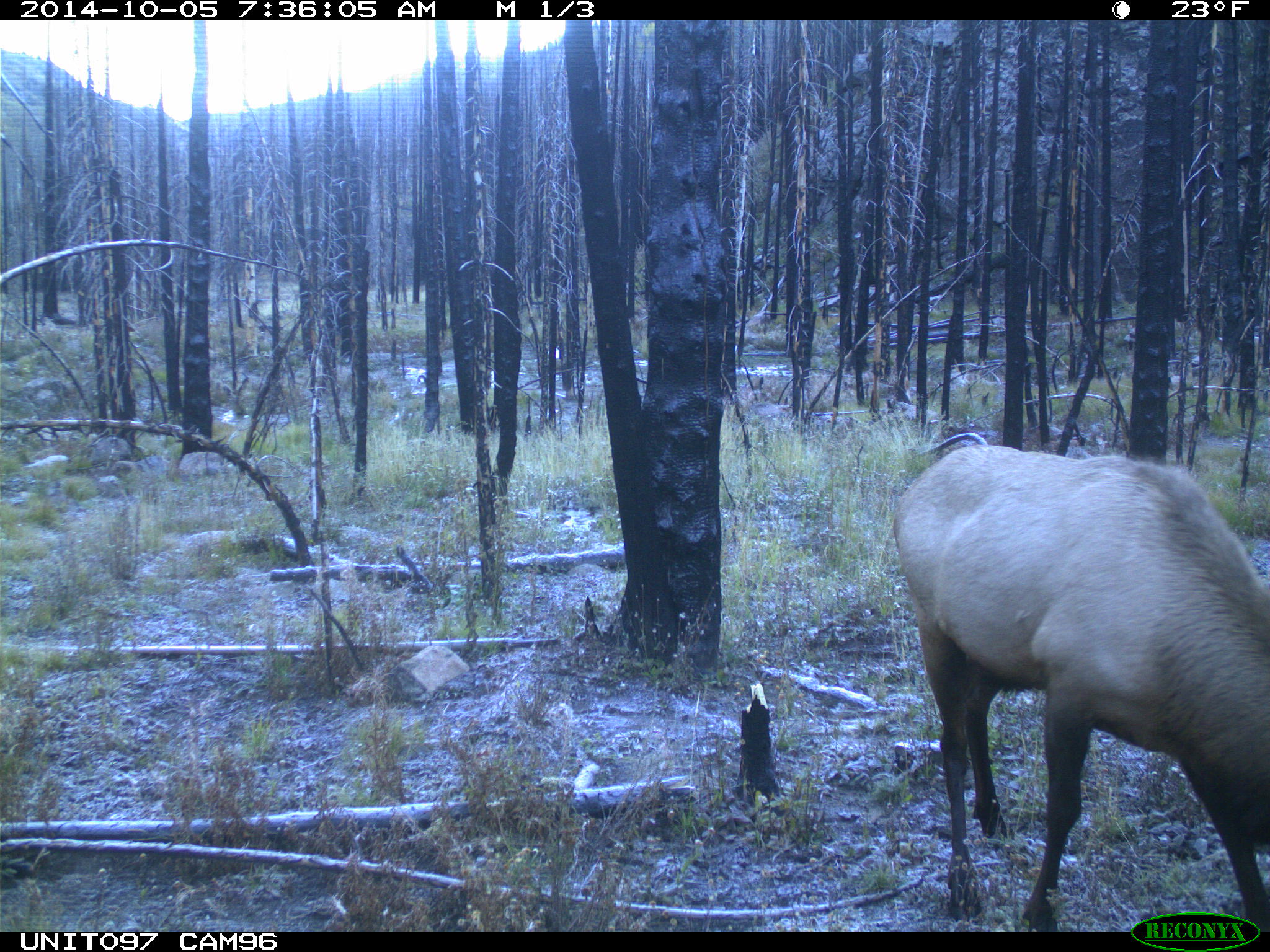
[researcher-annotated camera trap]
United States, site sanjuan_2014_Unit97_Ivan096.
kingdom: Animalia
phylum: Chordata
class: Mammalia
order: Artiodactyla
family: Cervidae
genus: Cervus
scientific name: Cervus elaphus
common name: red deer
Cervus elaphus (red deer).